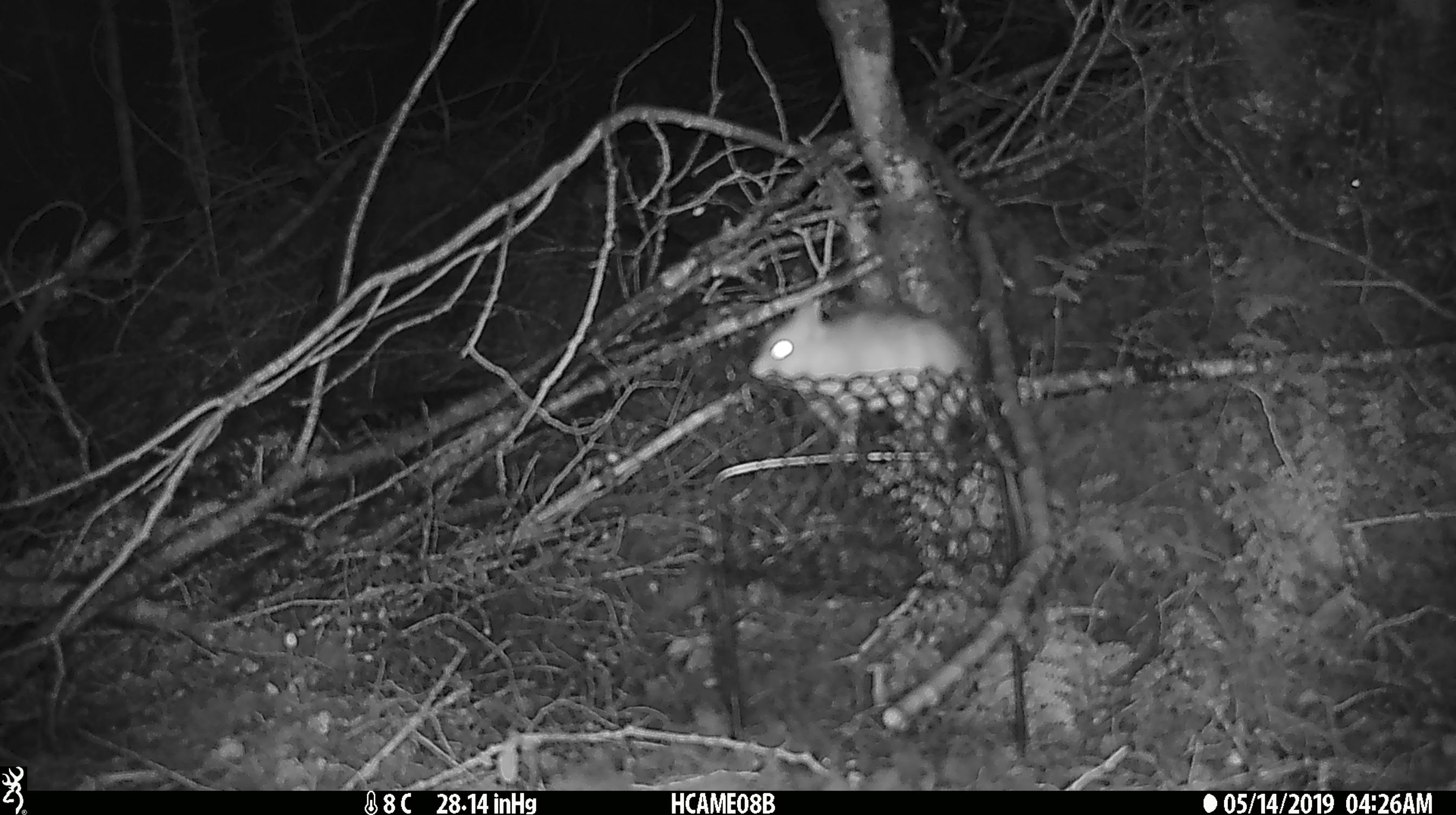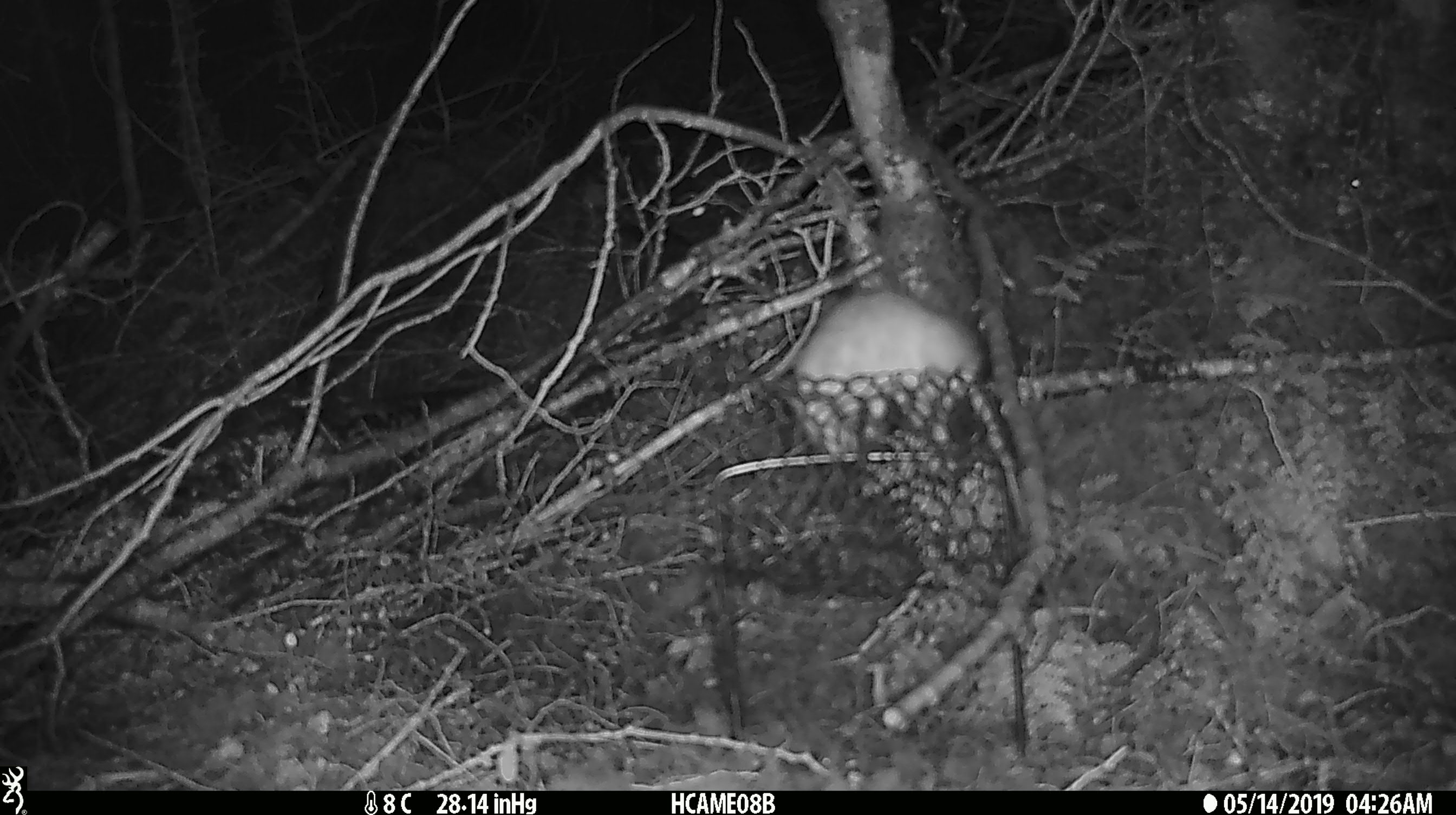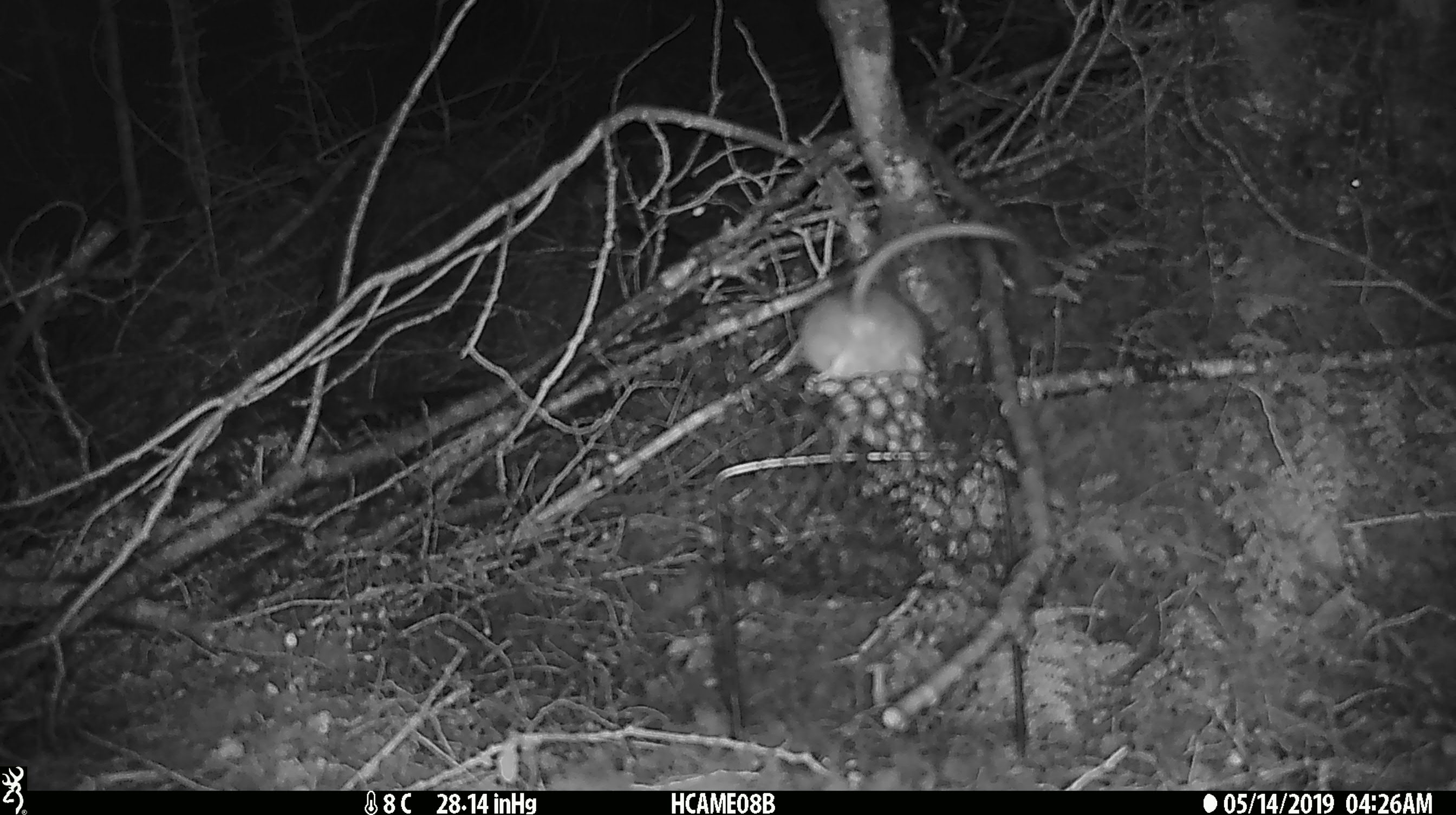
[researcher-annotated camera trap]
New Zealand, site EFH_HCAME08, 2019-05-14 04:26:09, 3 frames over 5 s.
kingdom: Animalia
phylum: Chordata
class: Mammalia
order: Rodentia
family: Muridae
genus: Rattus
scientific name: Rattus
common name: rat